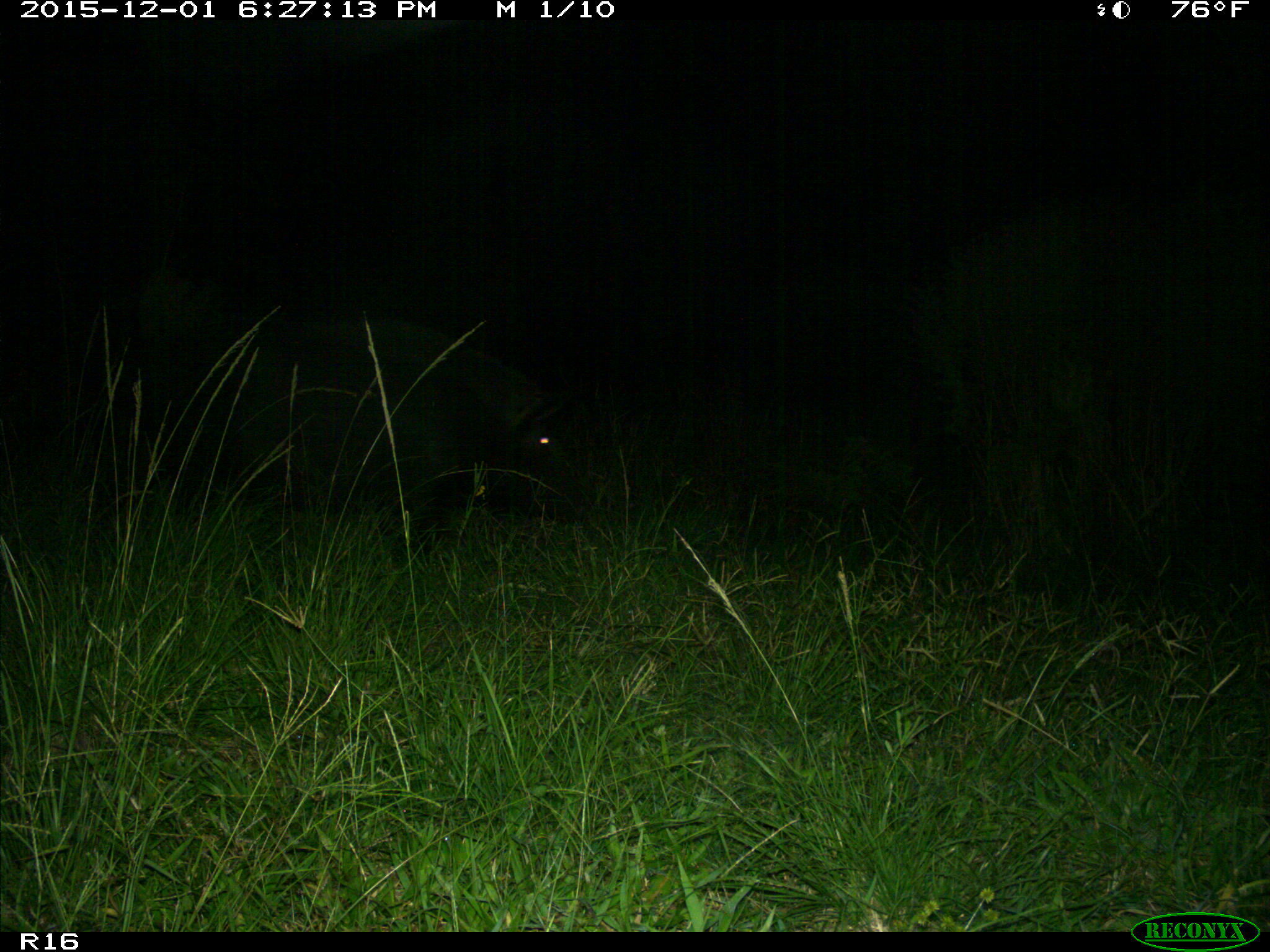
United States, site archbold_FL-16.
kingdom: Animalia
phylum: Chordata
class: Mammalia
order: Artiodactyla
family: Suidae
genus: Sus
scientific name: Sus scrofa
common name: wild boar